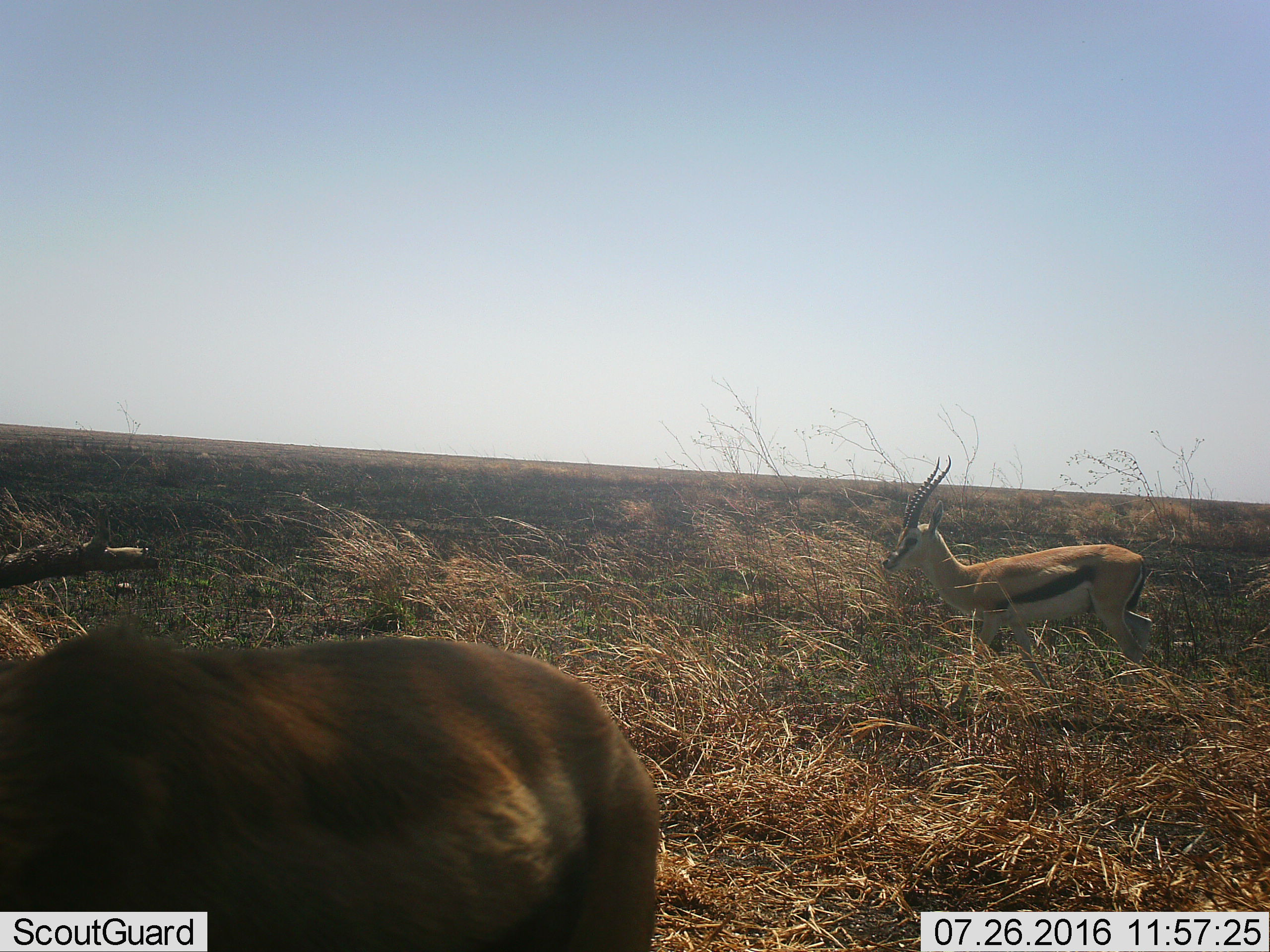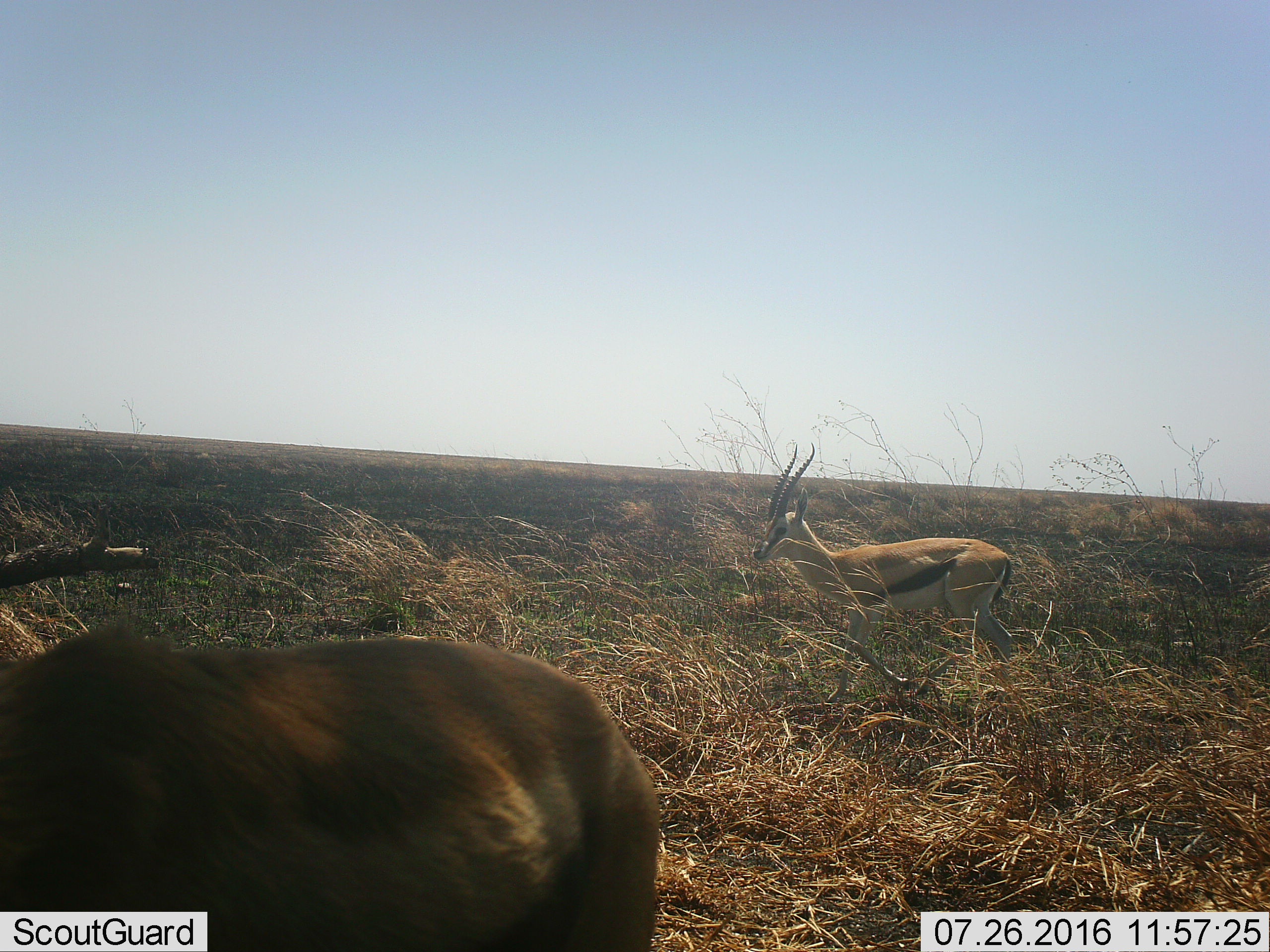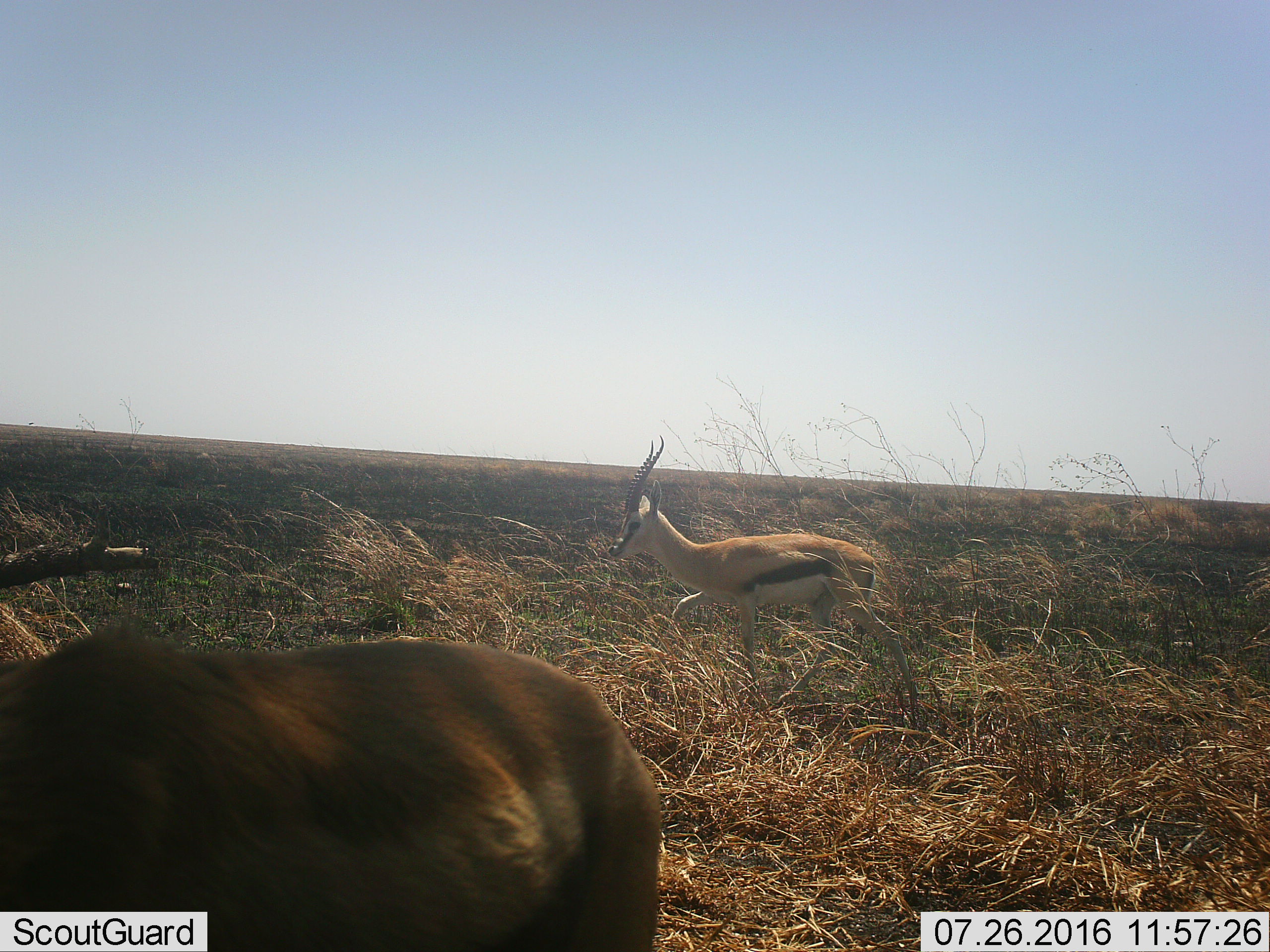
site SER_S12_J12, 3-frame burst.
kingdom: Animalia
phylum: Chordata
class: Mammalia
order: Artiodactyla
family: Bovidae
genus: Eudorcas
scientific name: Eudorcas thomsonii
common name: thomson's gazelle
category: gazellethomsons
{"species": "gazellethomsons (thomson's gazelle) (Eudorcas thomsonii)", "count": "2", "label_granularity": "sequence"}